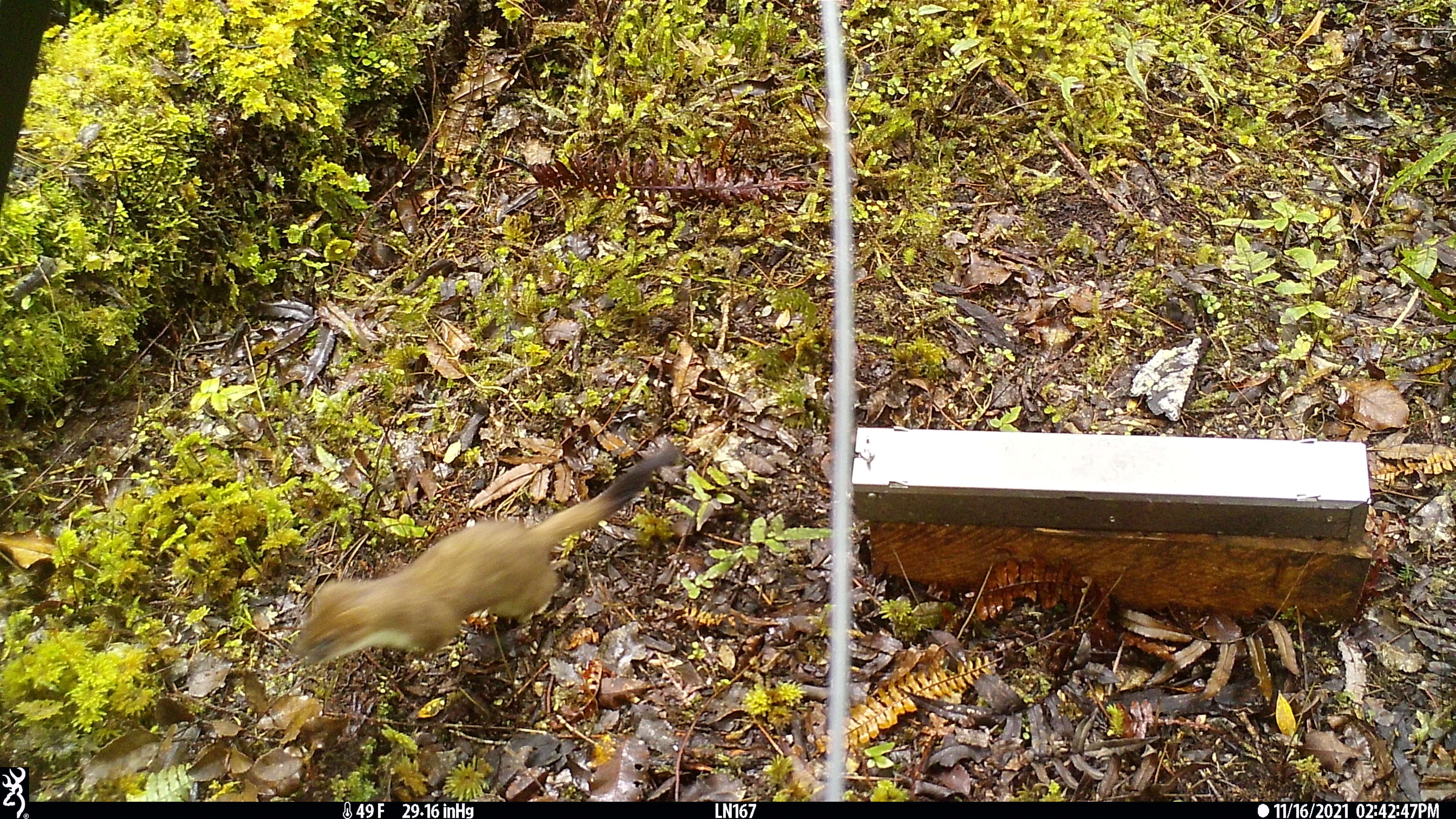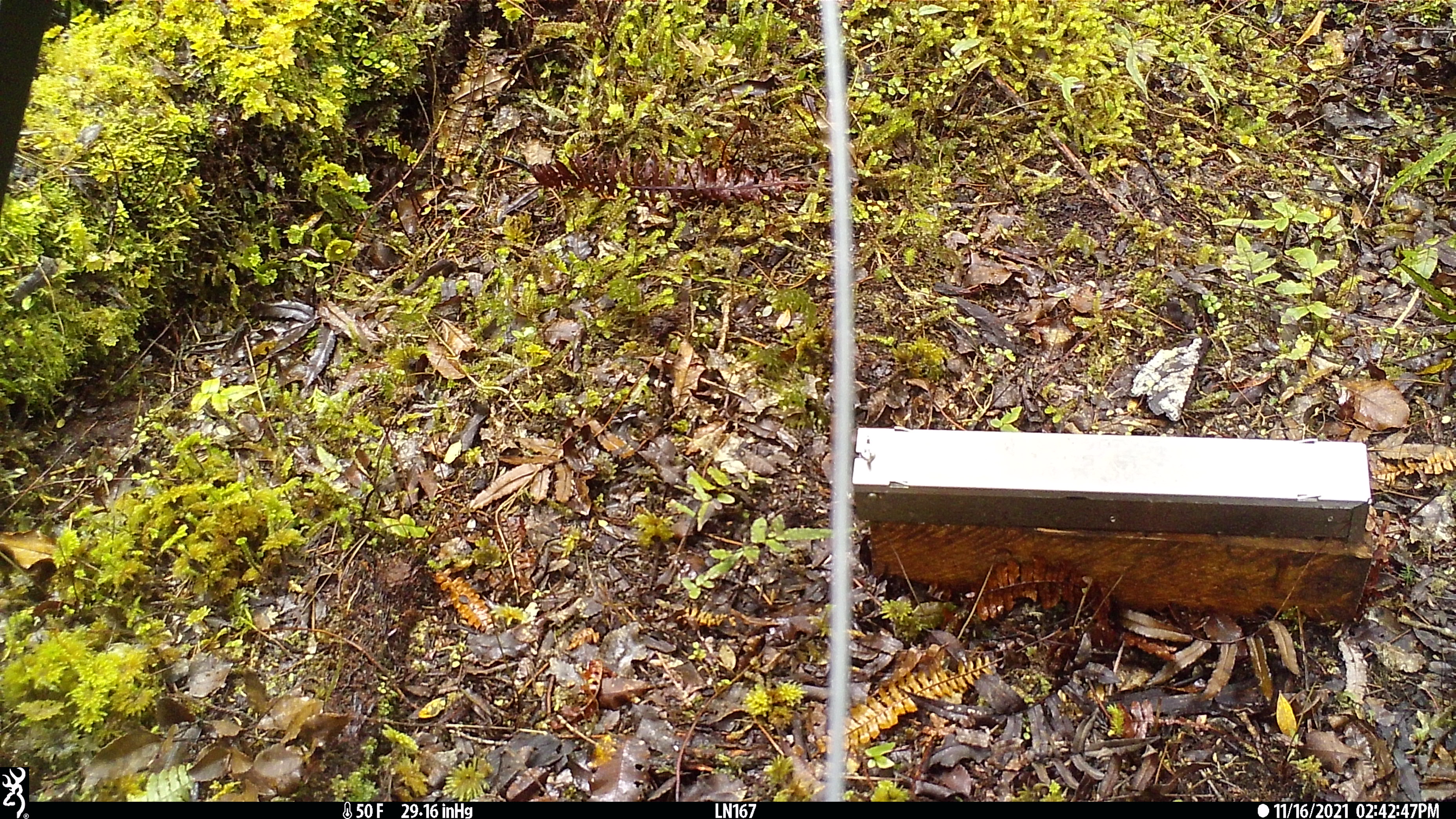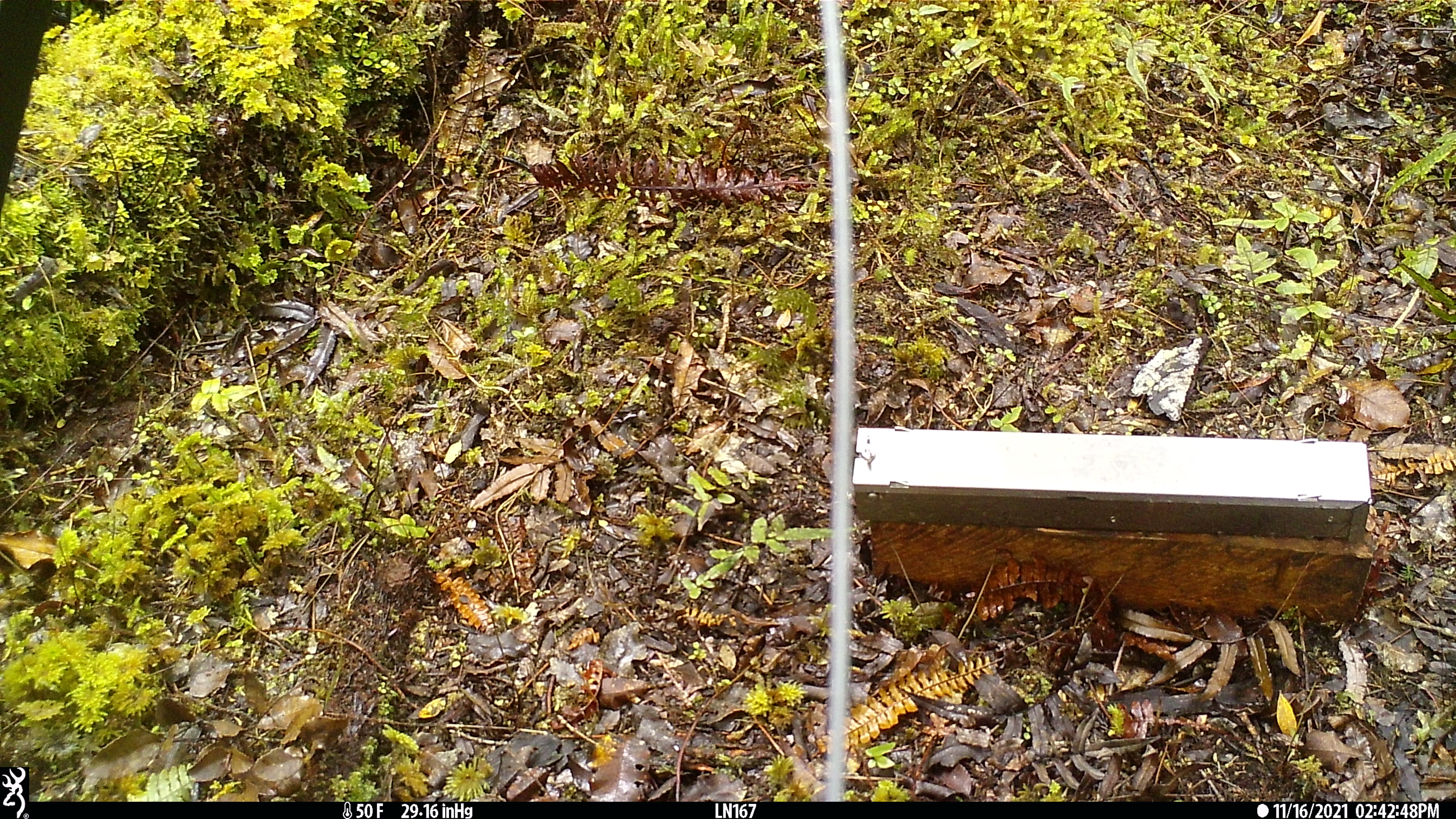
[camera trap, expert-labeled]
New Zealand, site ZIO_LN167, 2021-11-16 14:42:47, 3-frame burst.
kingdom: Animalia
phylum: Chordata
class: Mammalia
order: Carnivora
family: Mustelidae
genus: Mustela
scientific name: Mustela erminea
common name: stoat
Stoat (Mustela erminea).